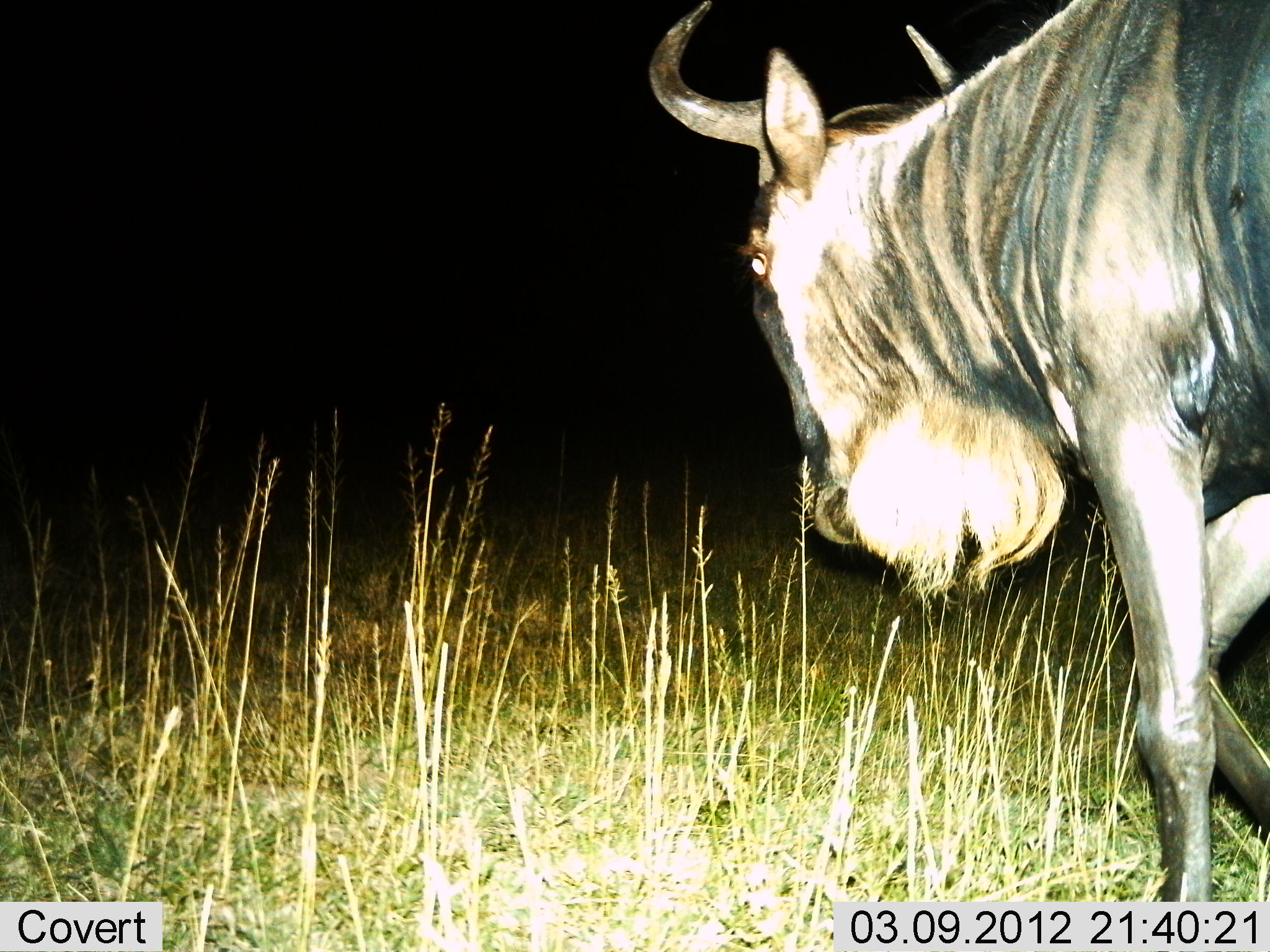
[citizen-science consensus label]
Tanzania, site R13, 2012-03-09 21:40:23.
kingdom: Animalia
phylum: Chordata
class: Mammalia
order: Artiodactyla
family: Bovidae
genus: Connochaetes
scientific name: Connochaetes taurinus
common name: blue wildebeest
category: wildebeest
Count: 1.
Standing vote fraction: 23%.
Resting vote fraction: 0%.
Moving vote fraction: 77%.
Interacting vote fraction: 0%.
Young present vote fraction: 0%.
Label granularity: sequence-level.